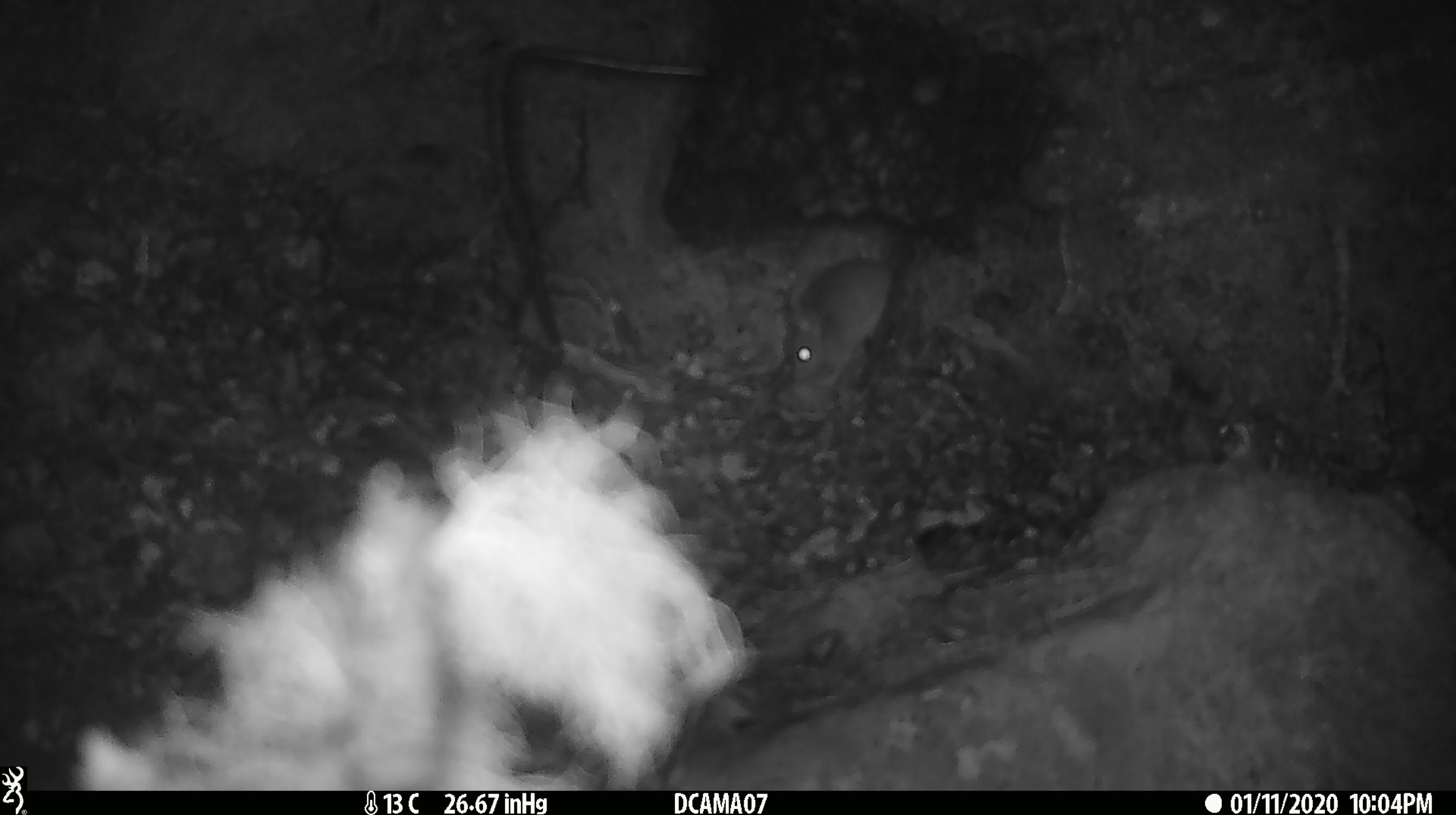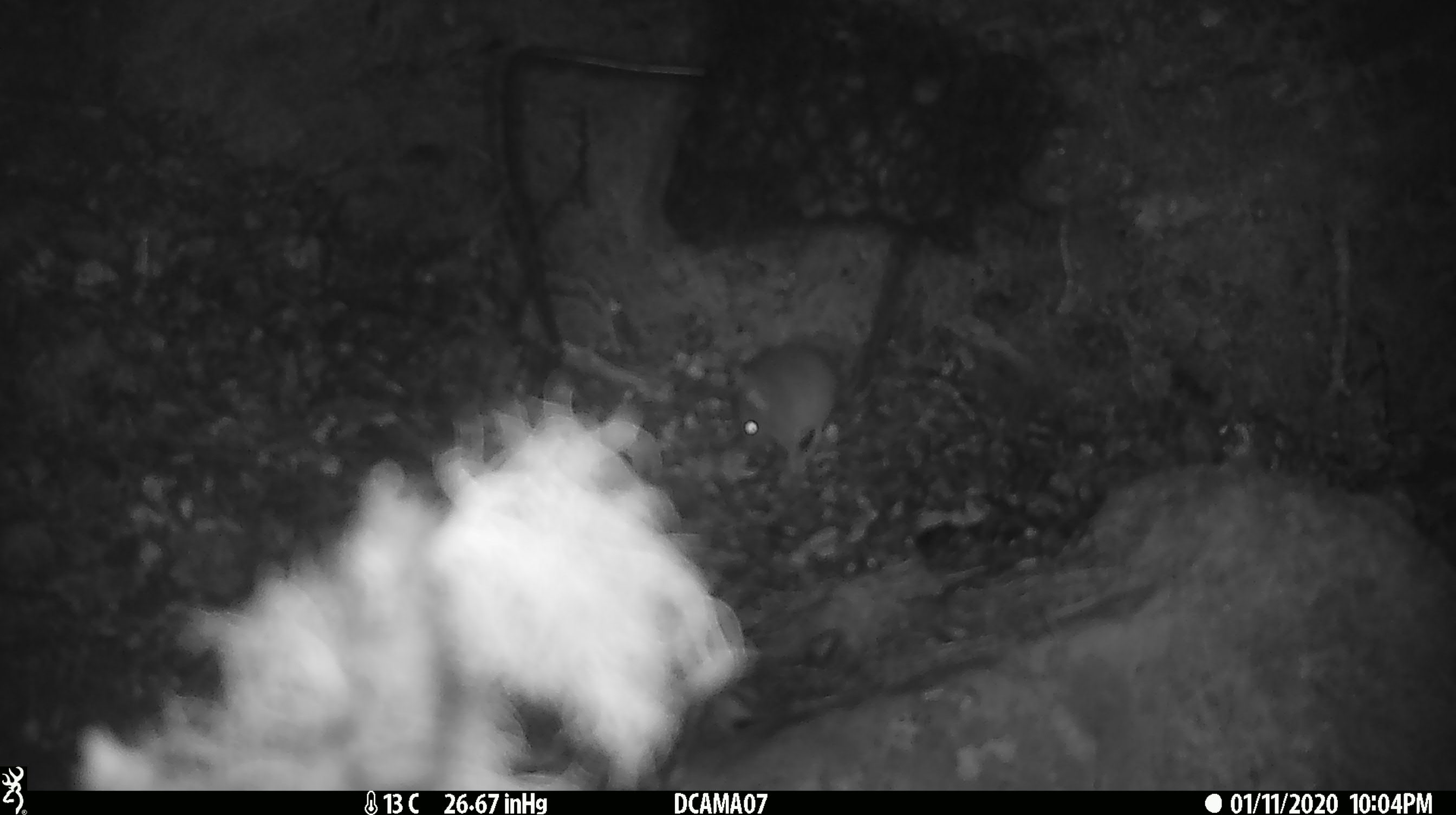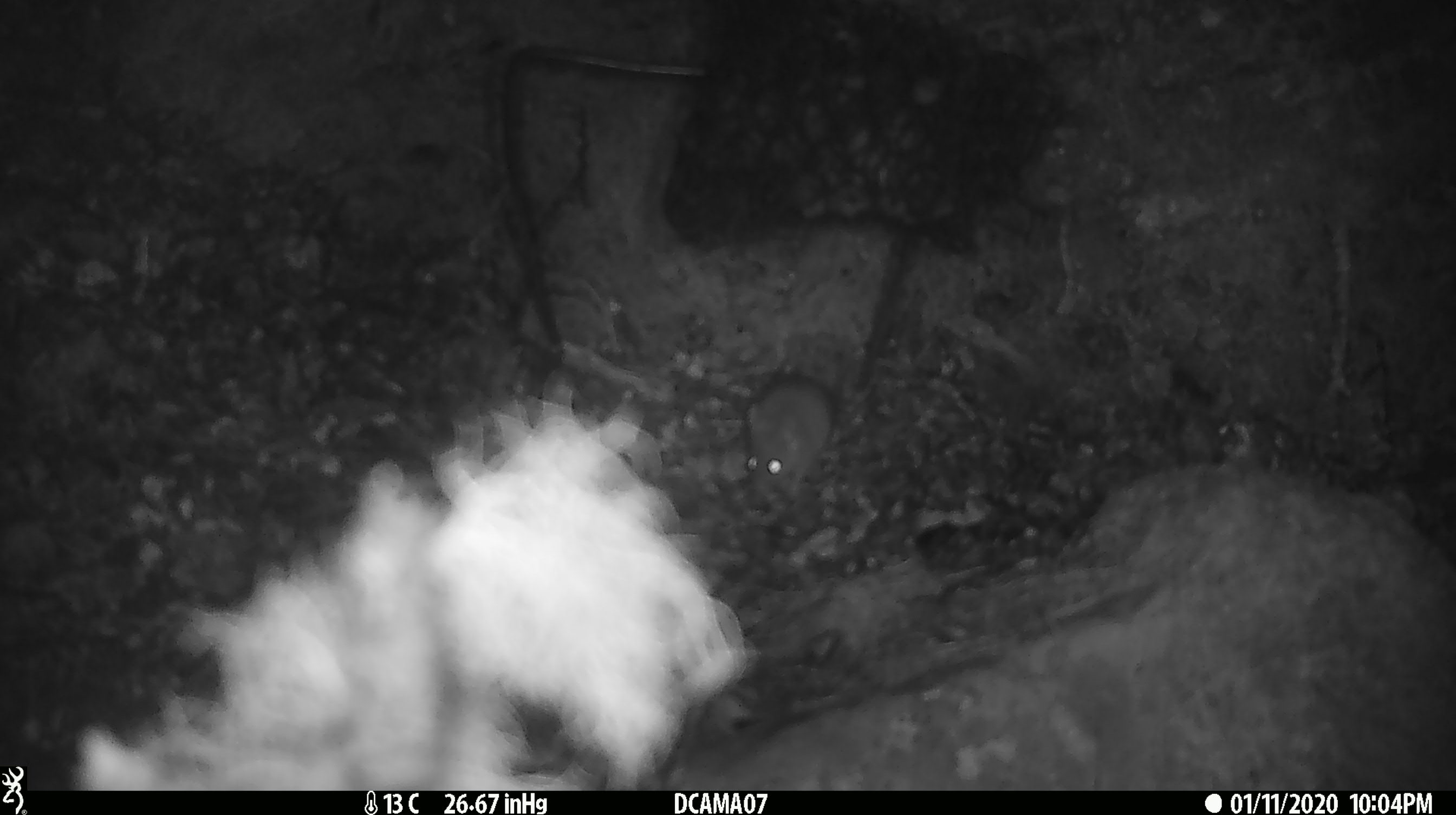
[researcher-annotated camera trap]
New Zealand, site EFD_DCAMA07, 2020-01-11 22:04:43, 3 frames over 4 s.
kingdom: Animalia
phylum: Chordata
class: Mammalia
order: Rodentia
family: Muridae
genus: Mus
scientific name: Mus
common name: mouse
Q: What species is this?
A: Mouse (Mus).